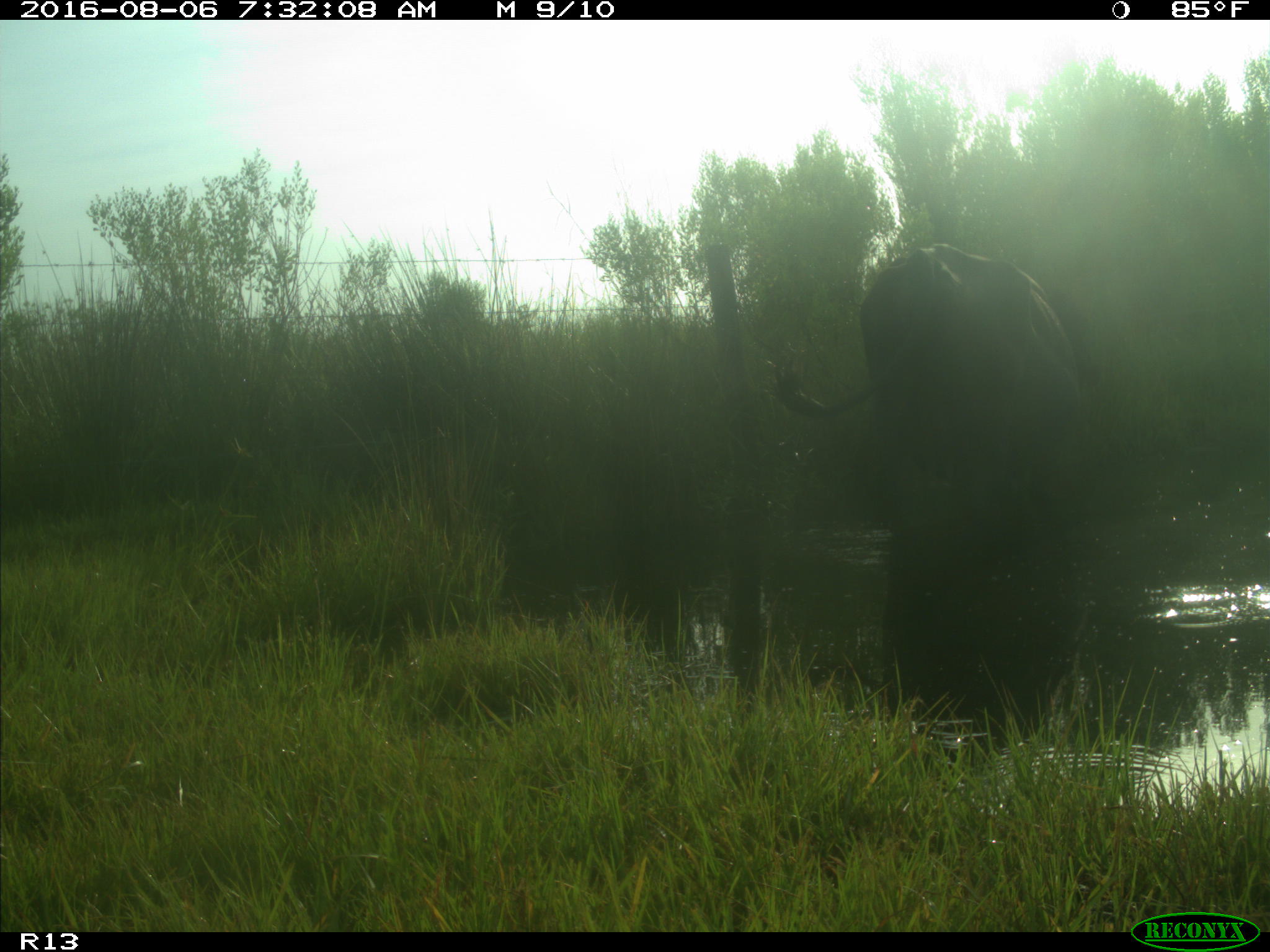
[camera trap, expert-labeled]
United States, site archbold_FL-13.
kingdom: Animalia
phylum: Chordata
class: Mammalia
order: Artiodactyla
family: Bovidae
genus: Bos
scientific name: Bos taurus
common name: domestic cow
Bos taurus (domestic cow).